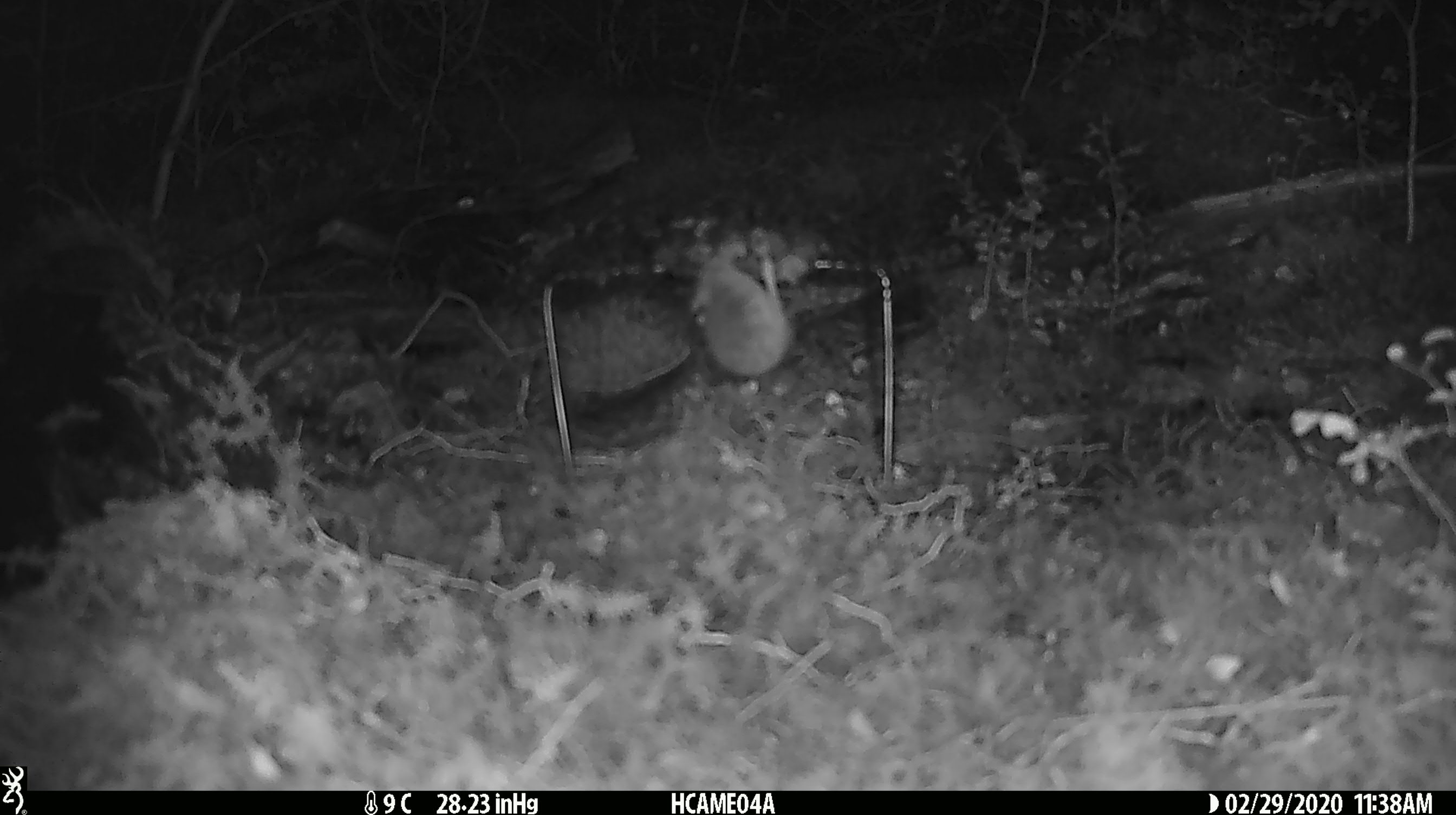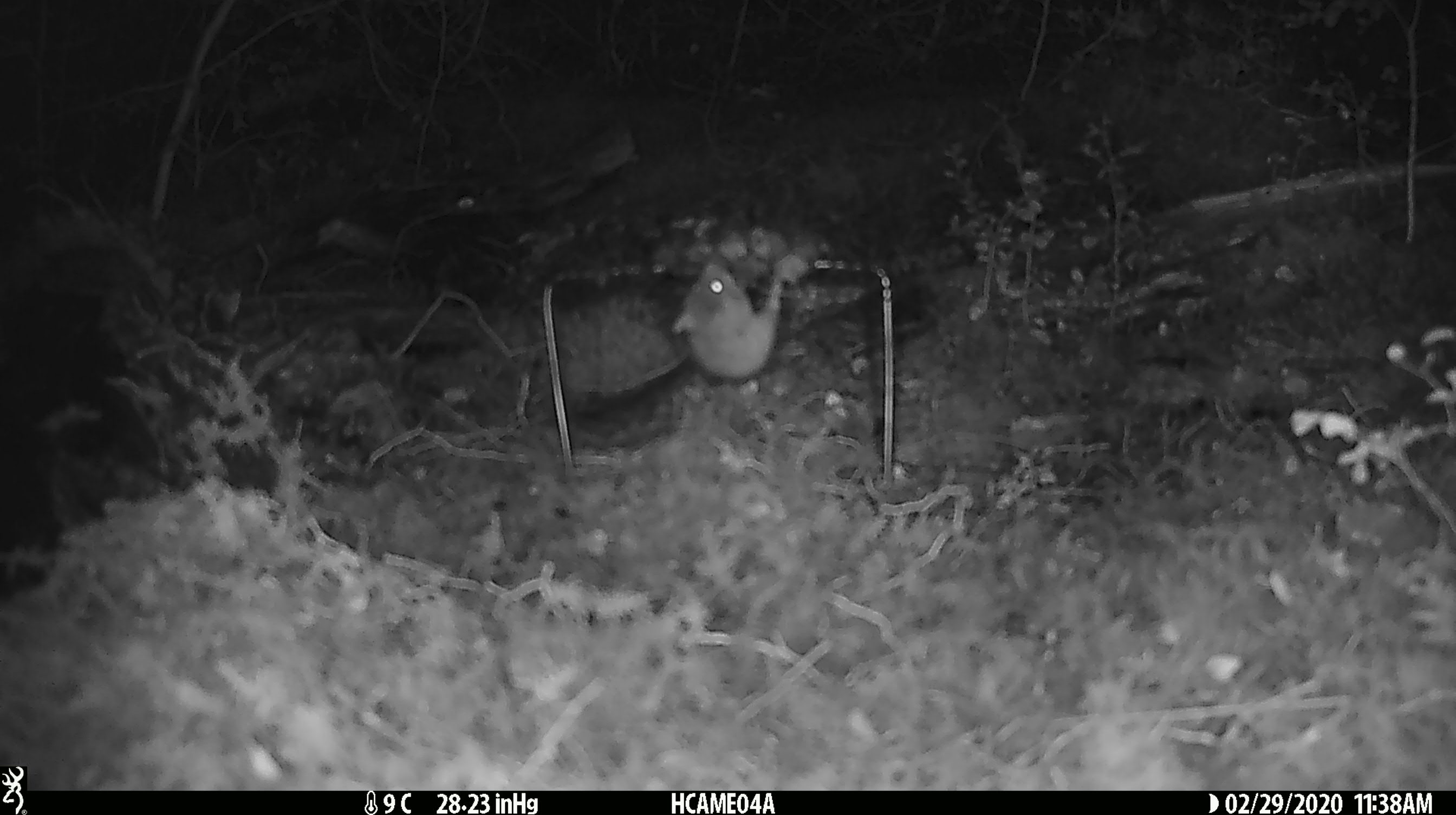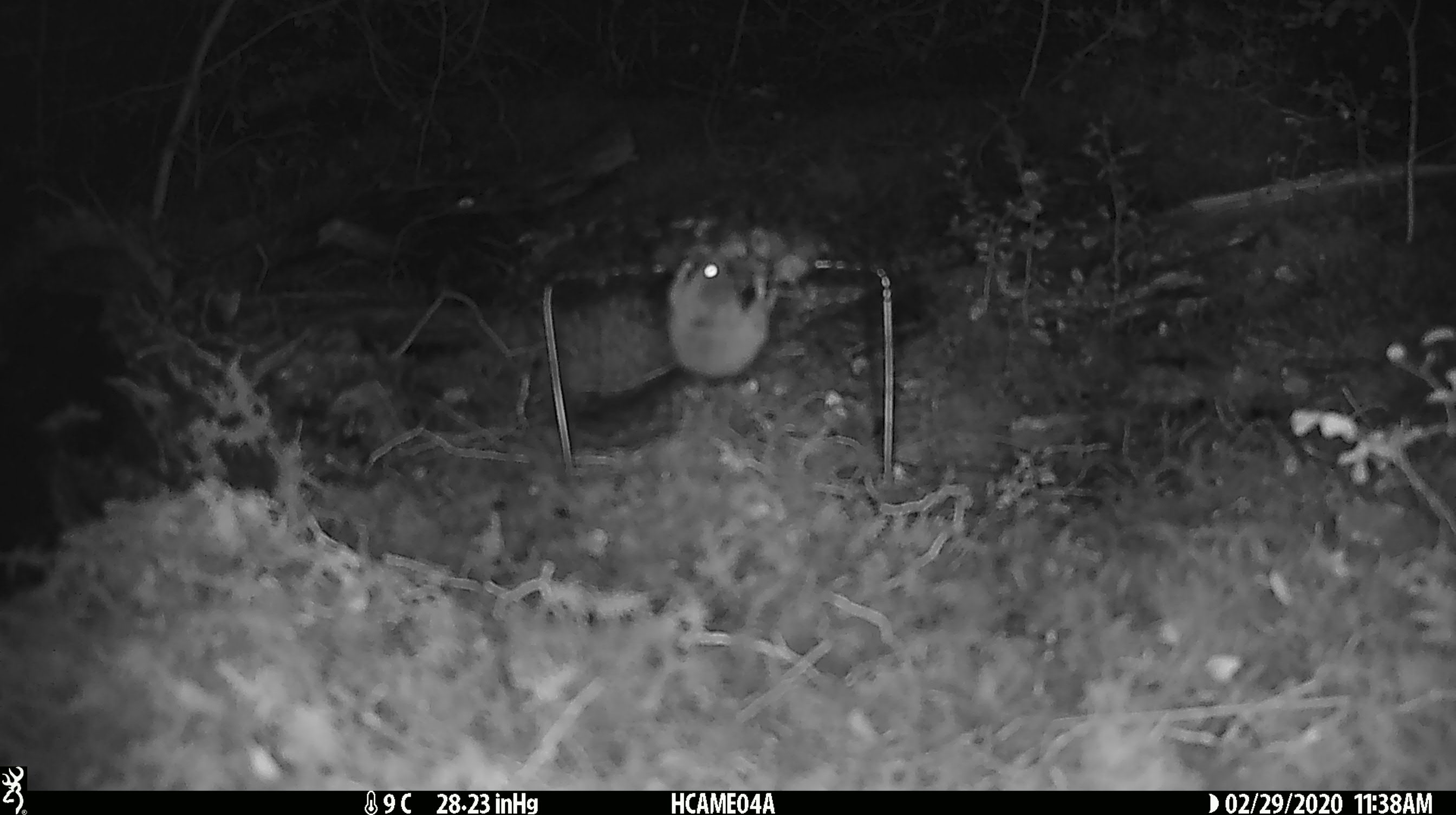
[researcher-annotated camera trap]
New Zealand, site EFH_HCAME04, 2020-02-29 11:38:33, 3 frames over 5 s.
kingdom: Animalia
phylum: Chordata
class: Mammalia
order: Rodentia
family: Muridae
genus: Mus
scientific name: Mus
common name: mouse